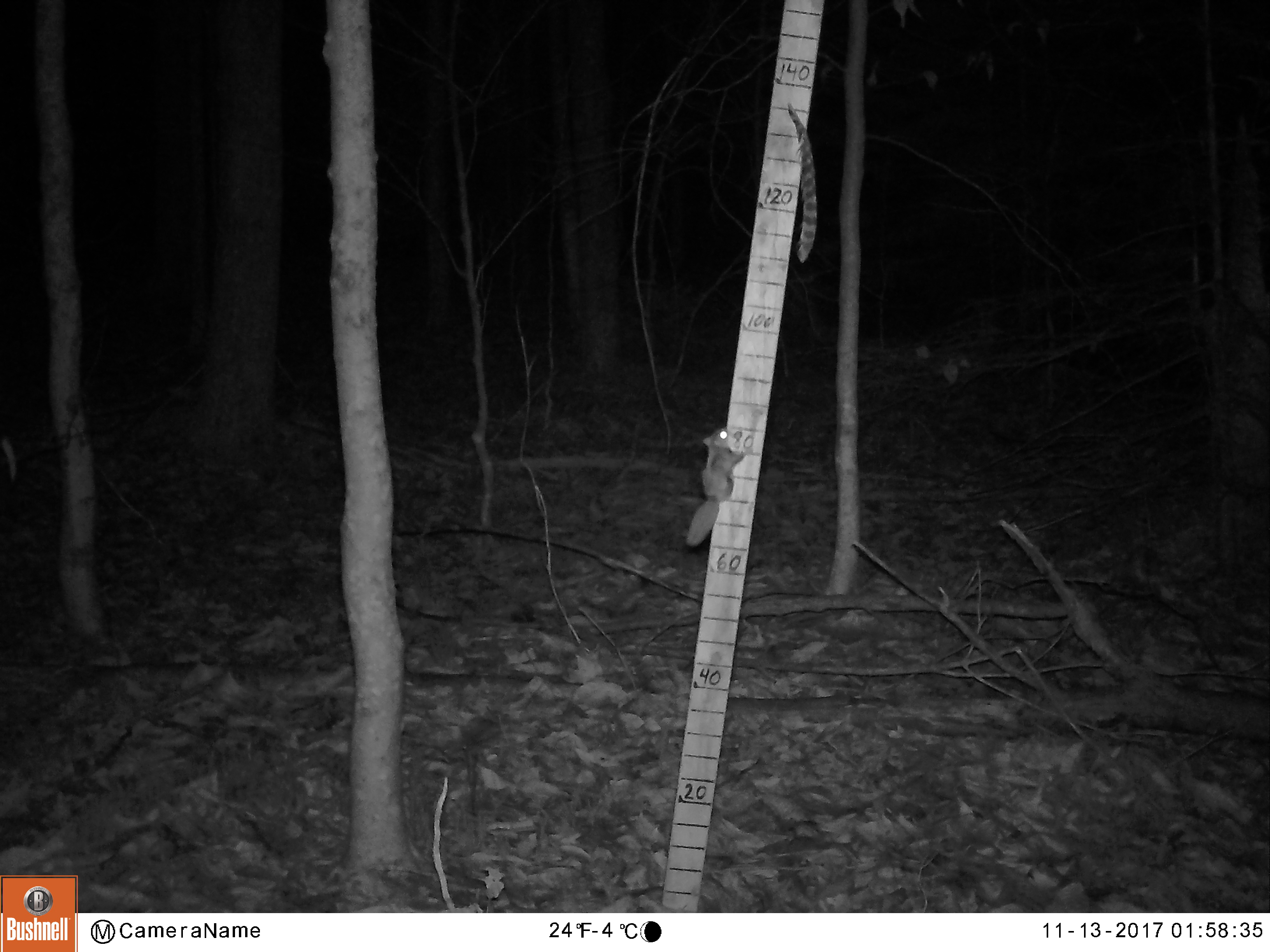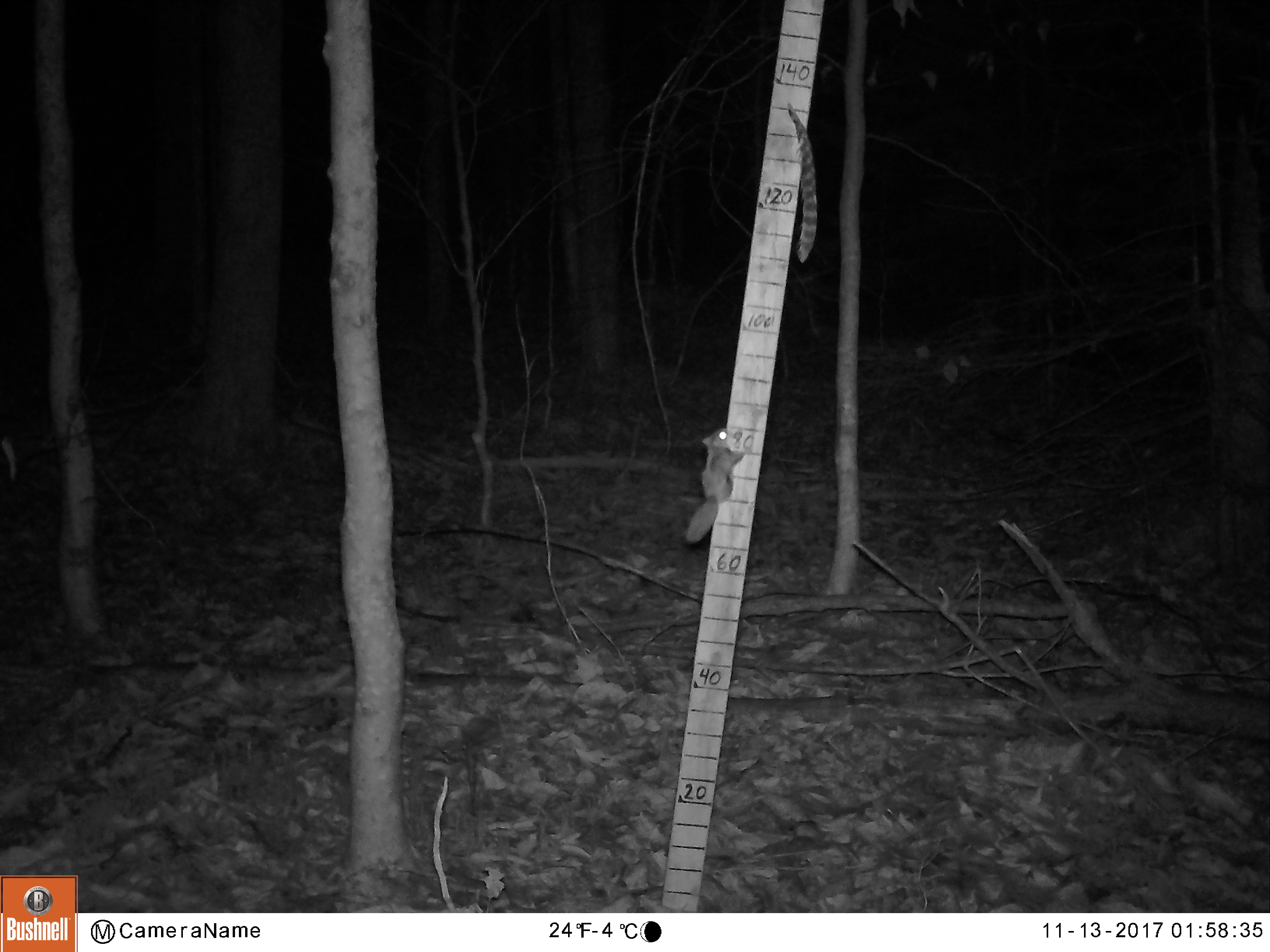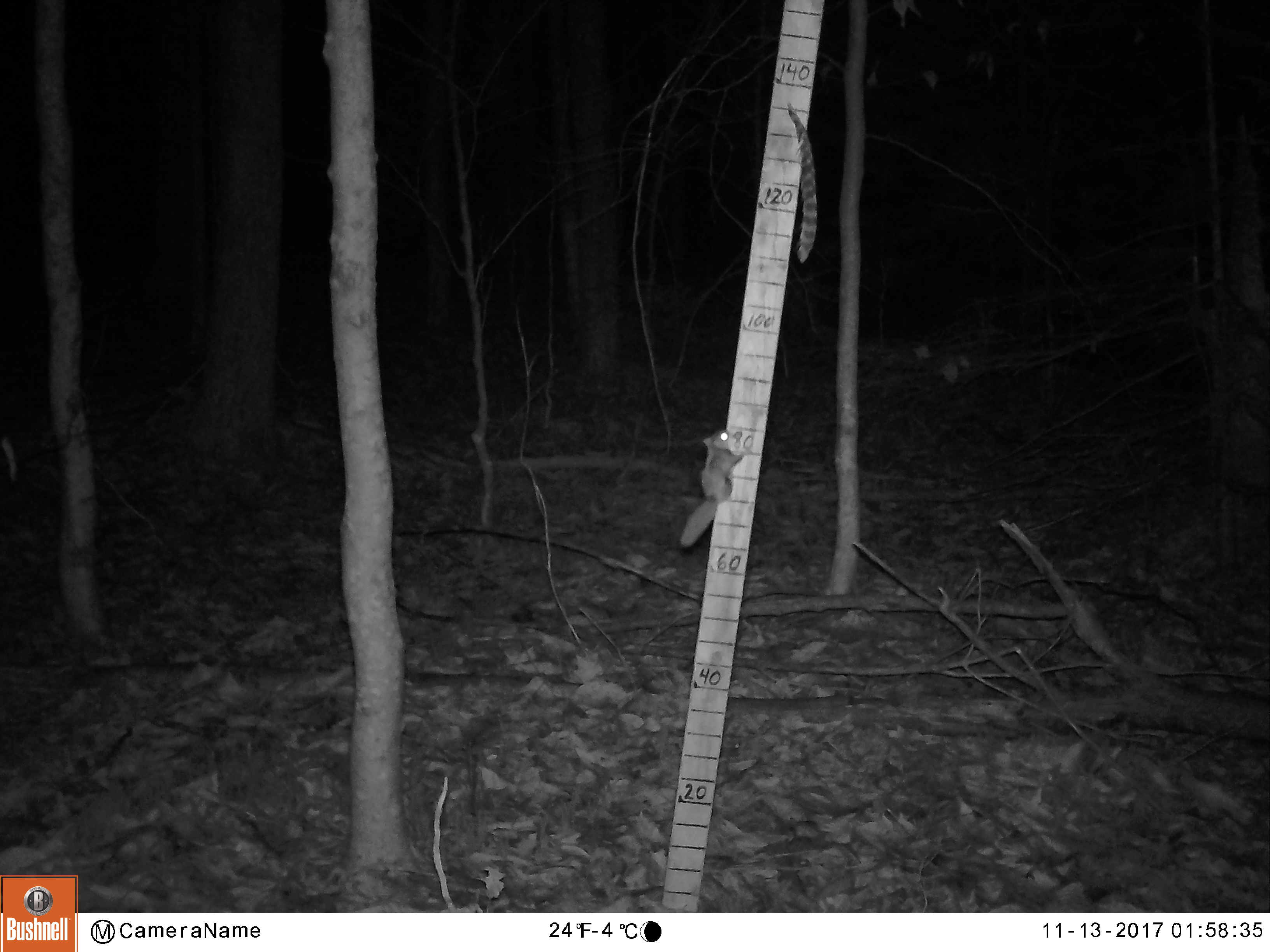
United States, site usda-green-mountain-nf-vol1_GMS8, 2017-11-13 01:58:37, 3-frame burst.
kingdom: Animalia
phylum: Chordata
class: Mammalia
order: Rodentia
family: Sciuridae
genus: Glaucomys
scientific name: Glaucomys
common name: flying squirrel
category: flying squirrel sp.